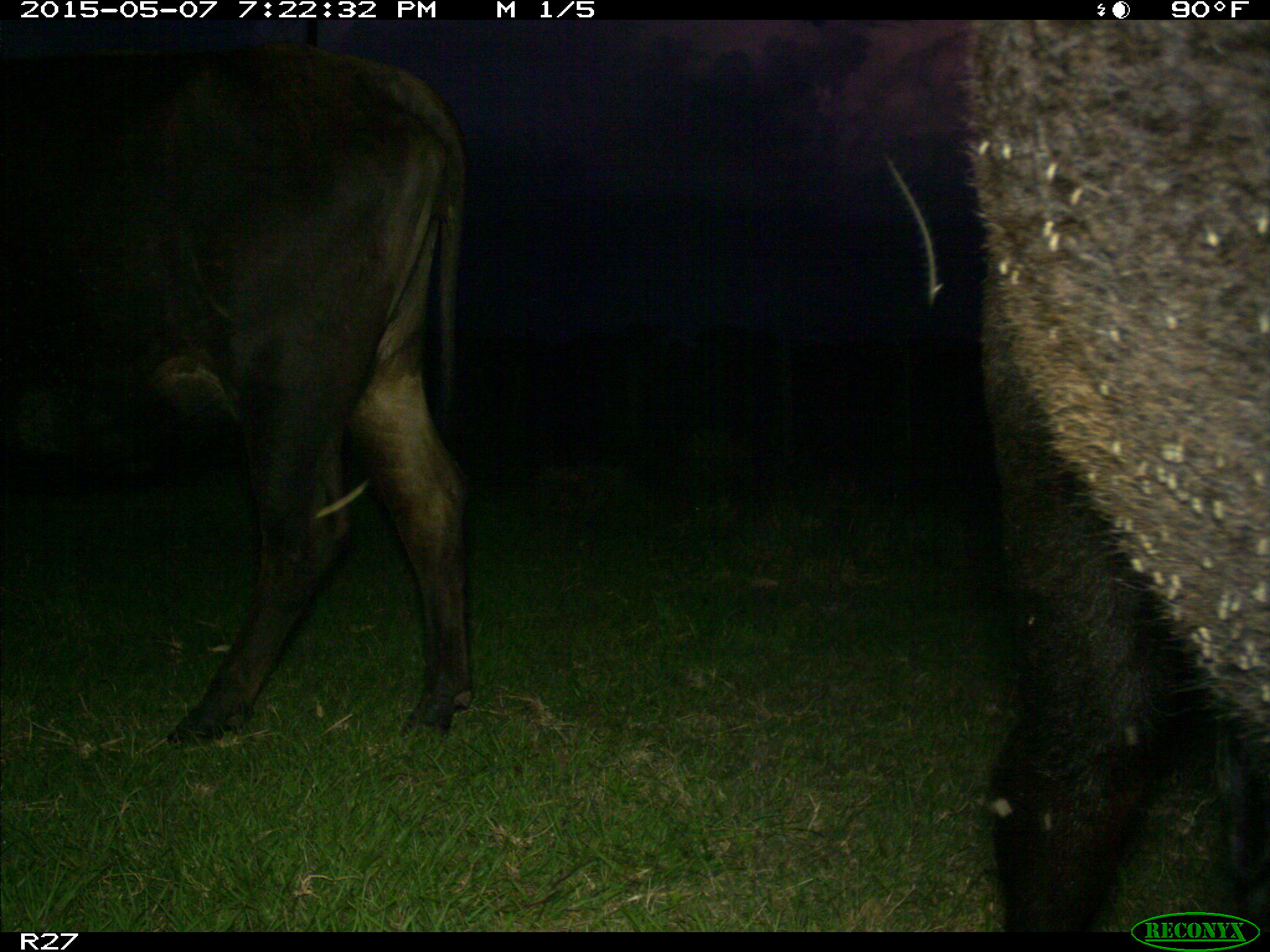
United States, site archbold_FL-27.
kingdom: Animalia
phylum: Chordata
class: Mammalia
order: Artiodactyla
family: Bovidae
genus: Bos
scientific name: Bos taurus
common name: domestic cow